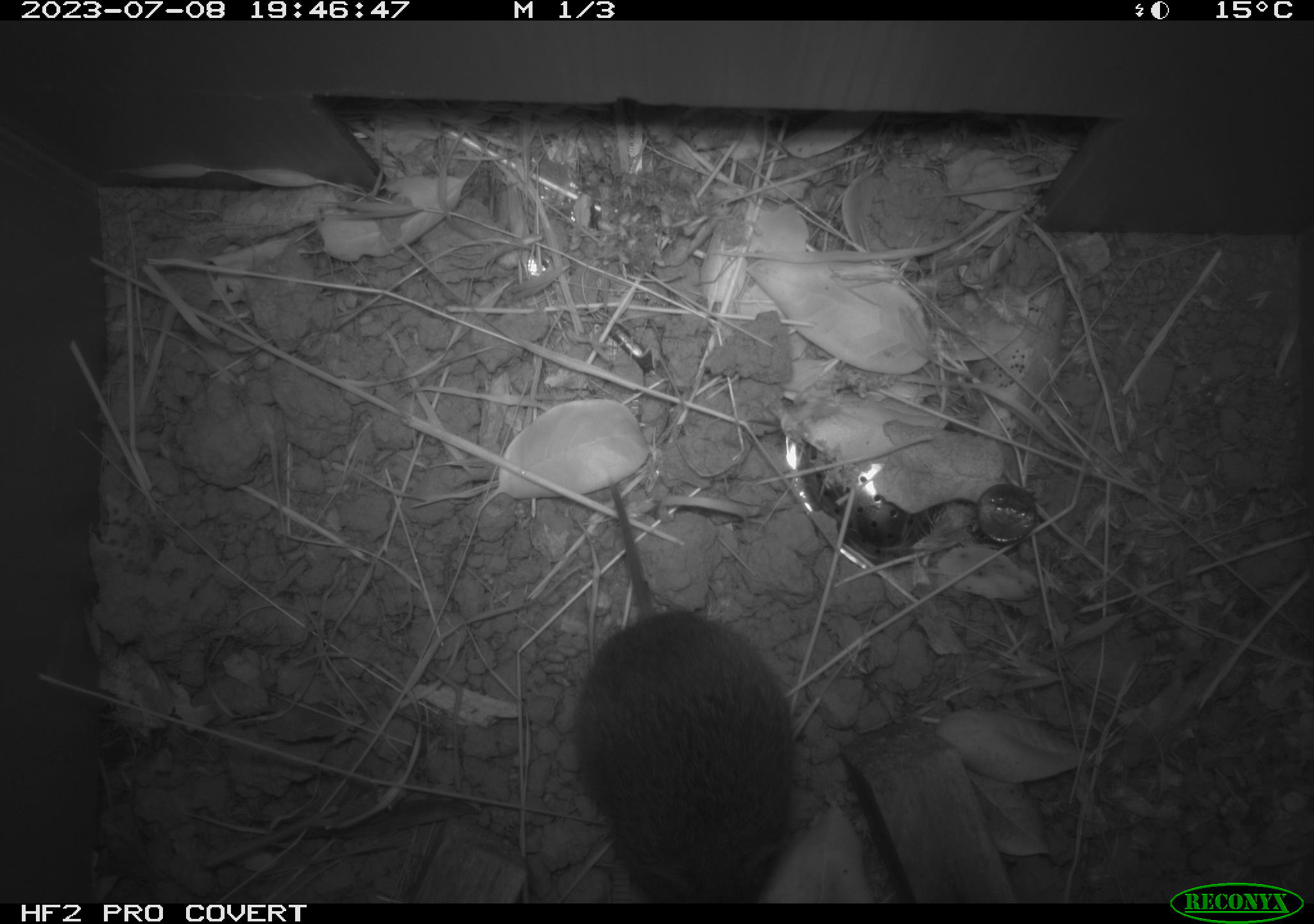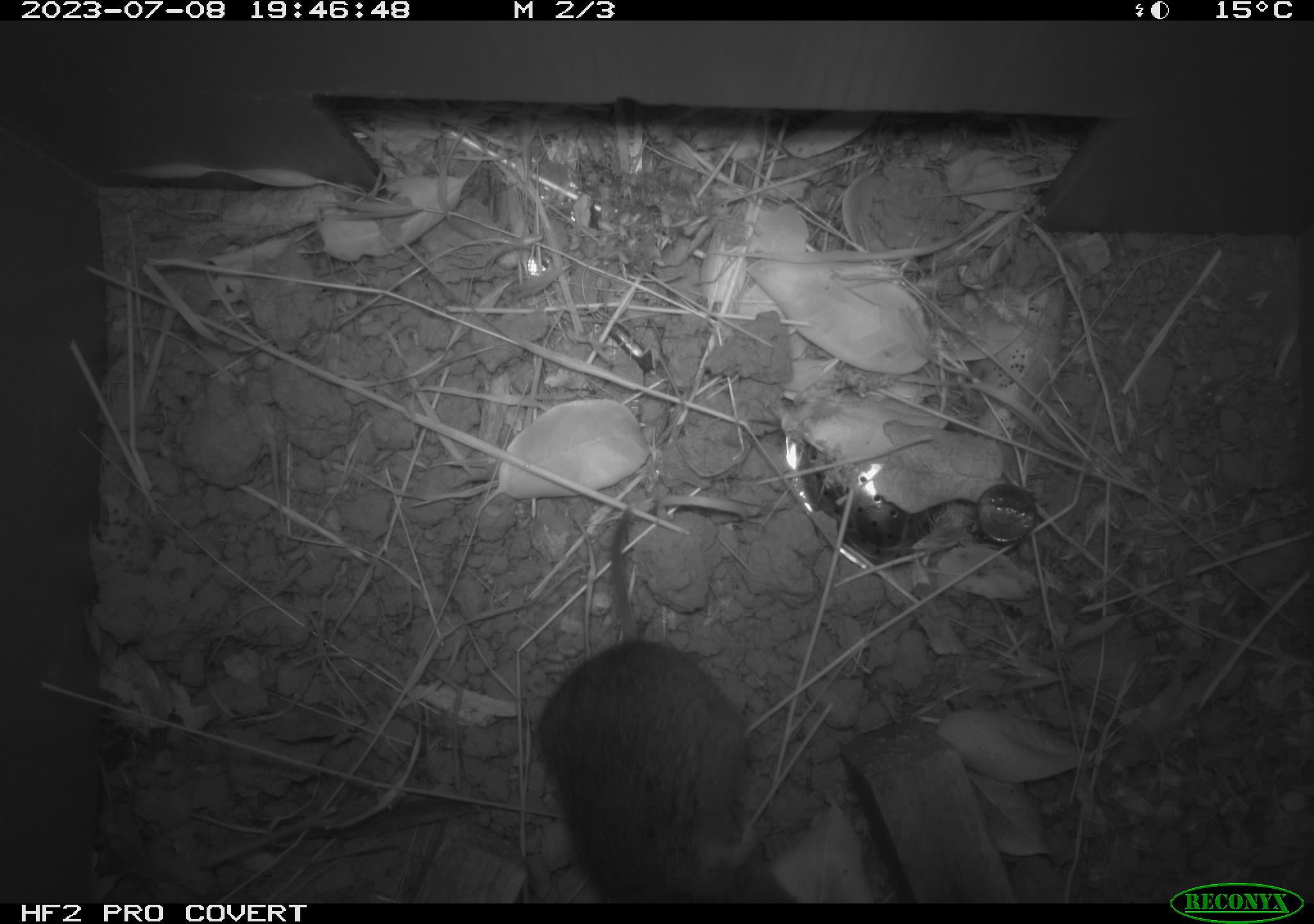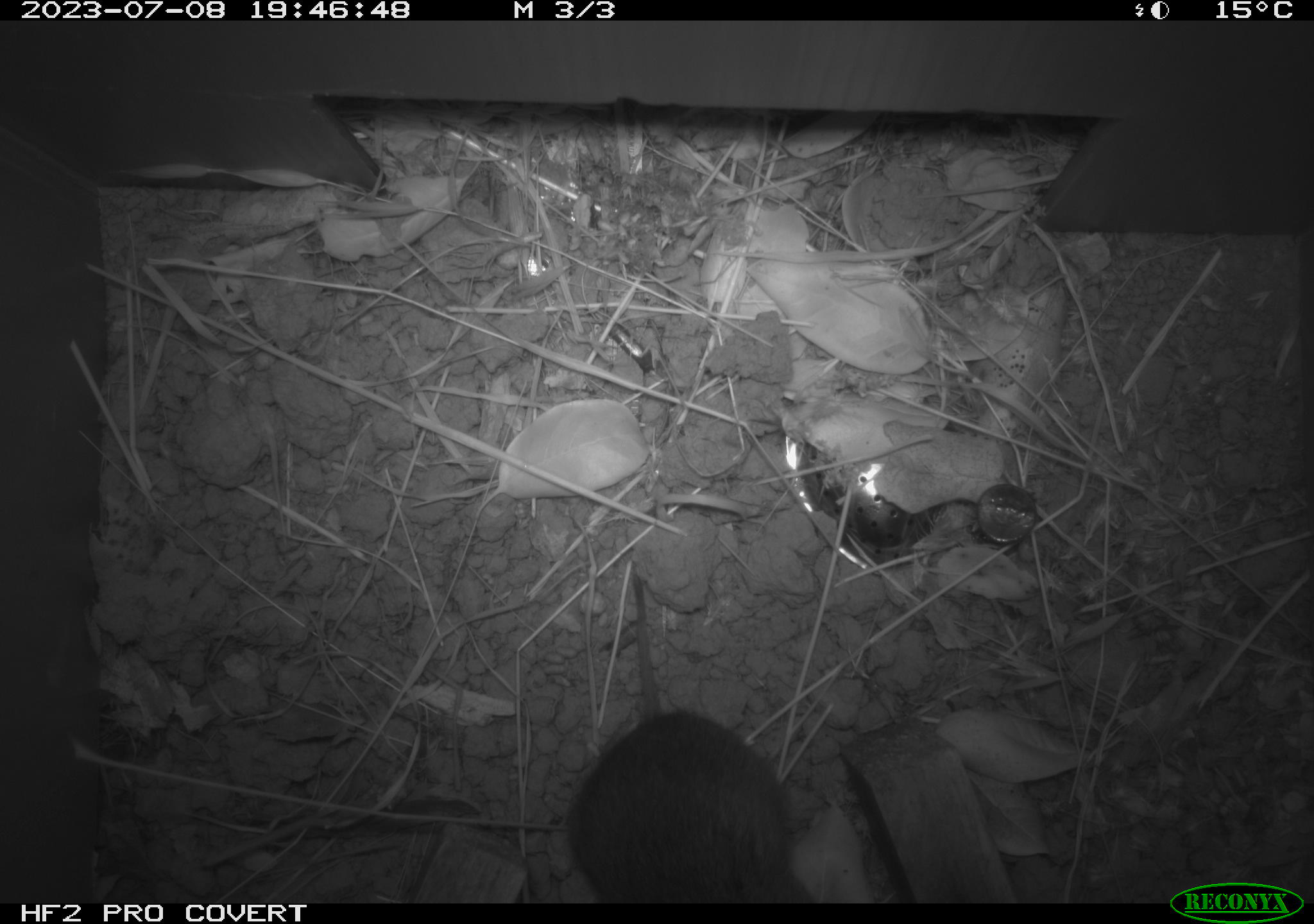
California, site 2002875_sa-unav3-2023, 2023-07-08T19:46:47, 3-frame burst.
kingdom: Animalia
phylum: Chordata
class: Mammalia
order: Rodentia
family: Cricetidae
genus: Microtus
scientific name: Microtus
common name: meadow vole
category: microtus species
Microtus species (meadow vole) (Microtus).